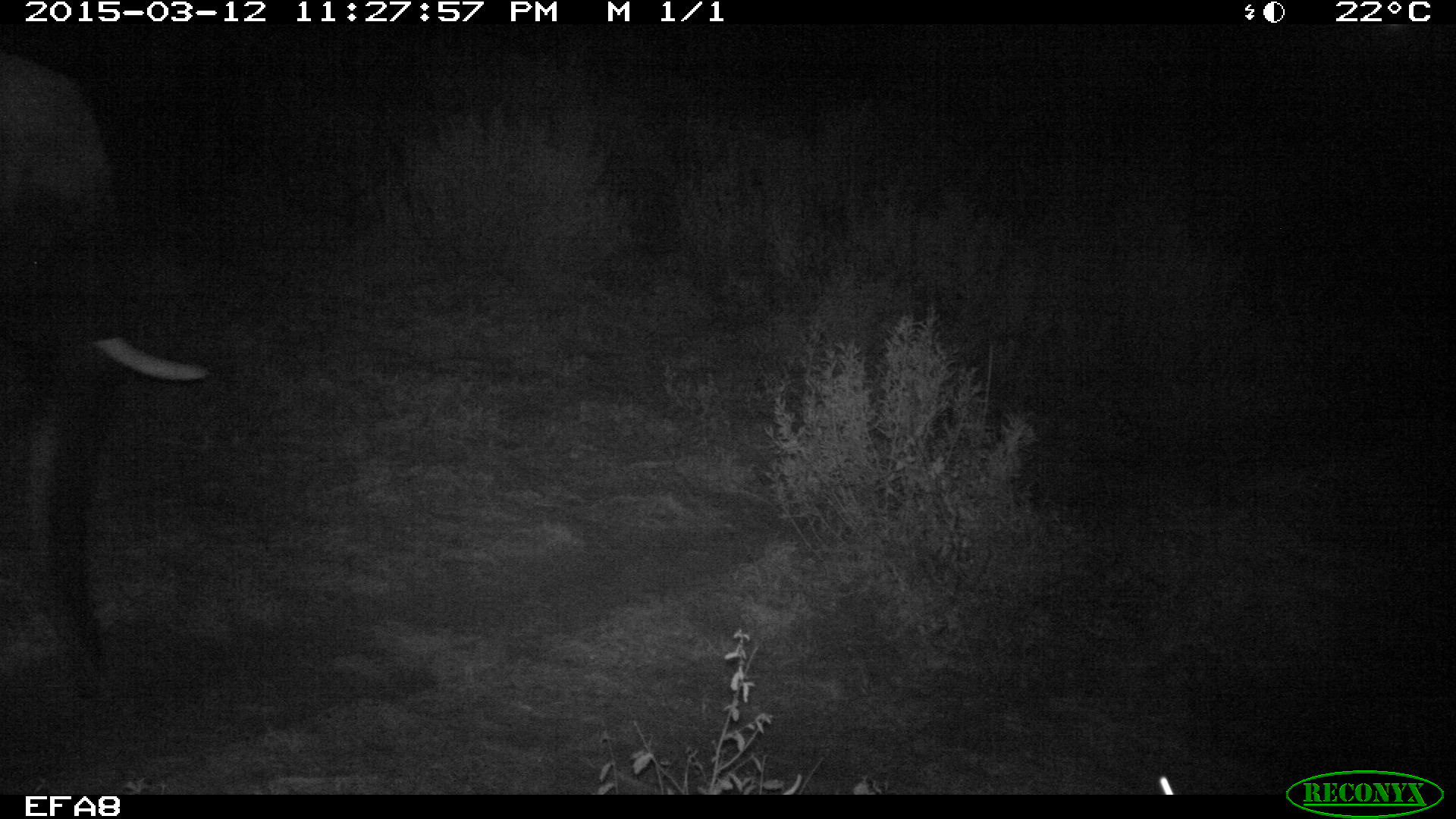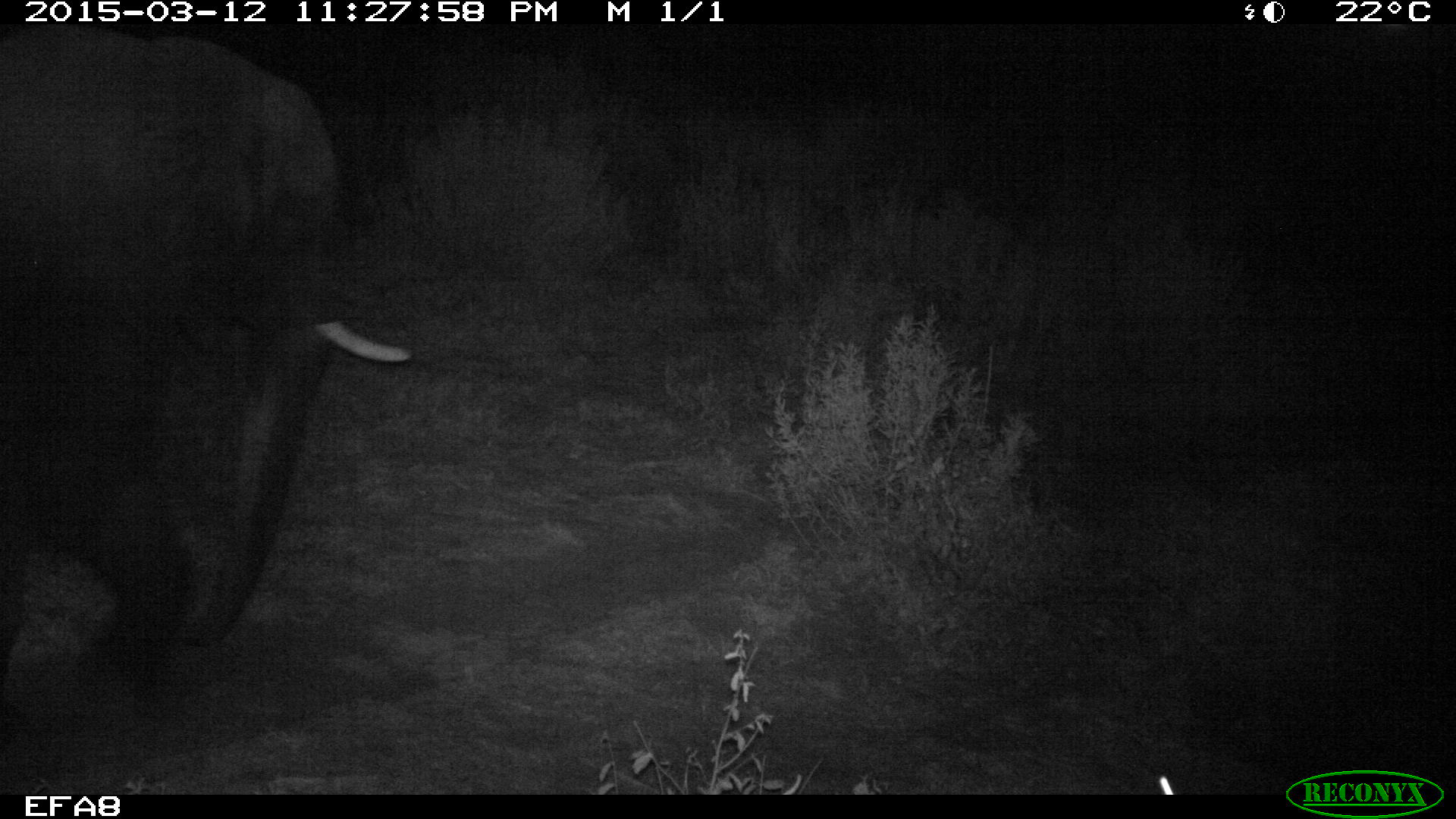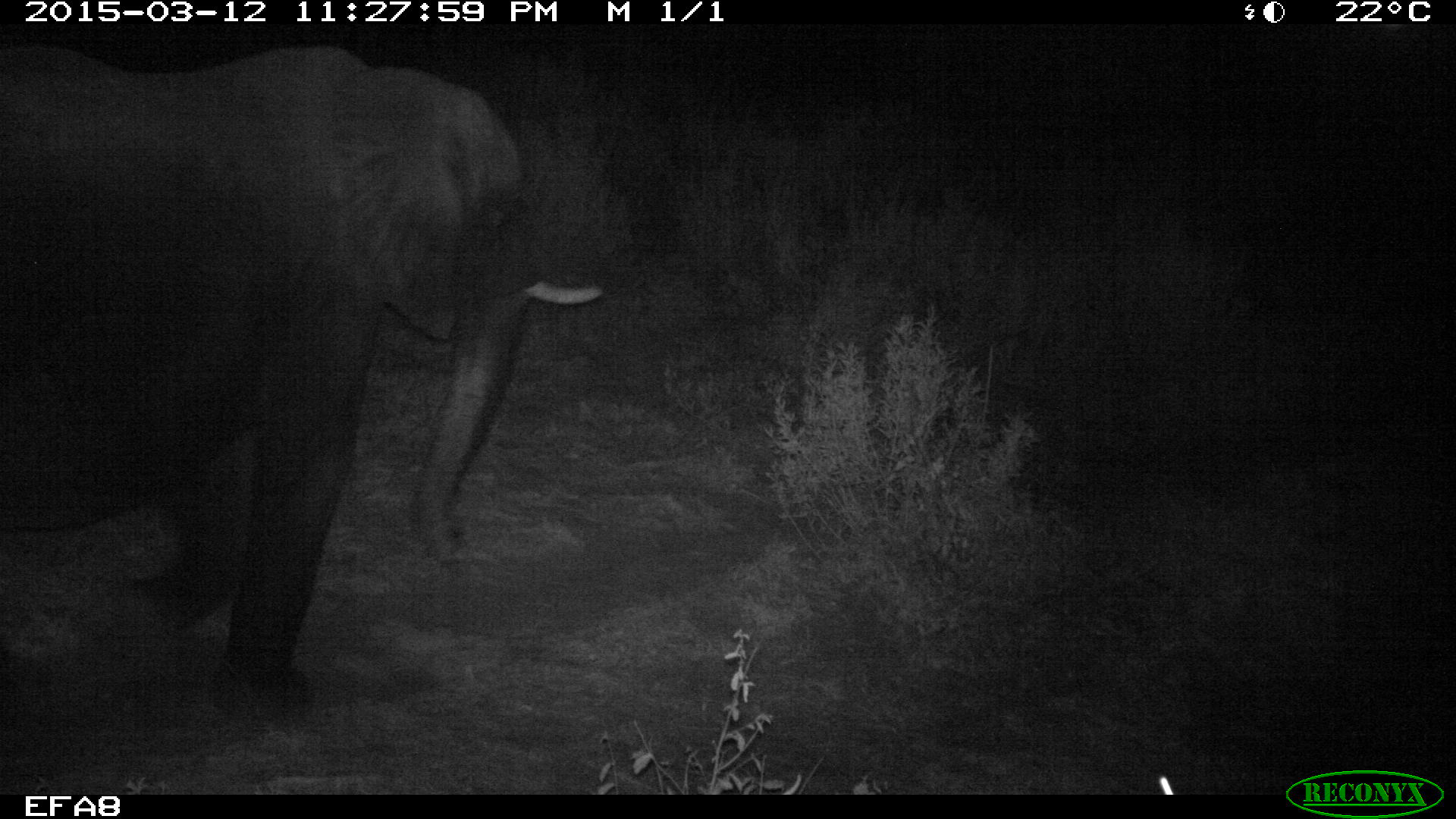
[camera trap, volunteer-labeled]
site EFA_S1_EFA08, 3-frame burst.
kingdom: Animalia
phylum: Chordata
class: Mammalia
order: Proboscidea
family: Elephantidae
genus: Loxodonta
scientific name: Loxodonta africana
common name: african bush elephant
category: elephant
Elephant (african bush elephant) (Loxodonta africana), count 1. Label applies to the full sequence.